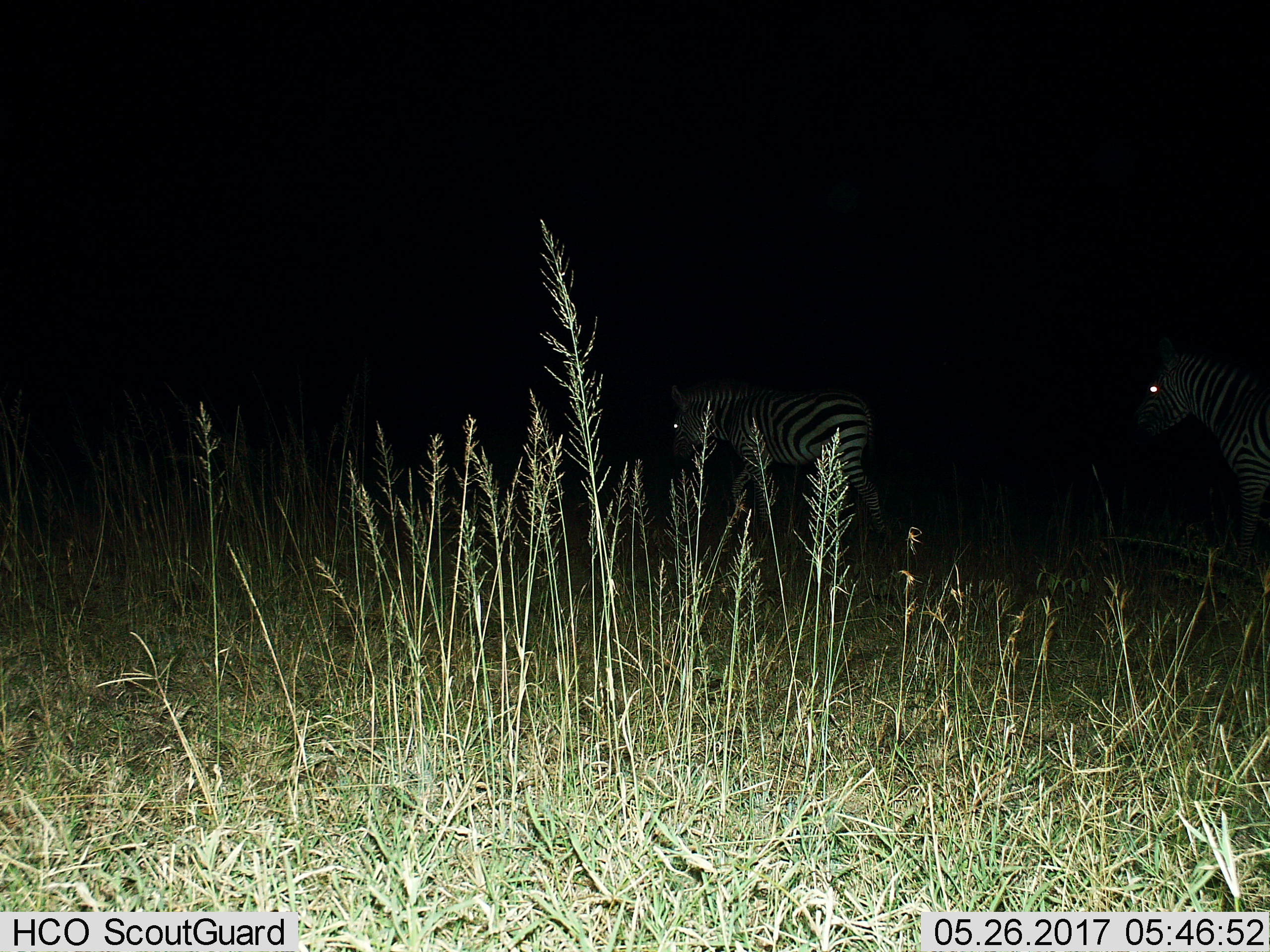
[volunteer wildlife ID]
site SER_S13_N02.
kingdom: Animalia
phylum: Chordata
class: Mammalia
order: Perissodactyla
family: Equidae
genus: Equus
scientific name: Equus quagga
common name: plains zebra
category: zebraplains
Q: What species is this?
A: Zebraplains (plains zebra) (Equus quagga).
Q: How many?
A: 2.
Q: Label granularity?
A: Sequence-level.